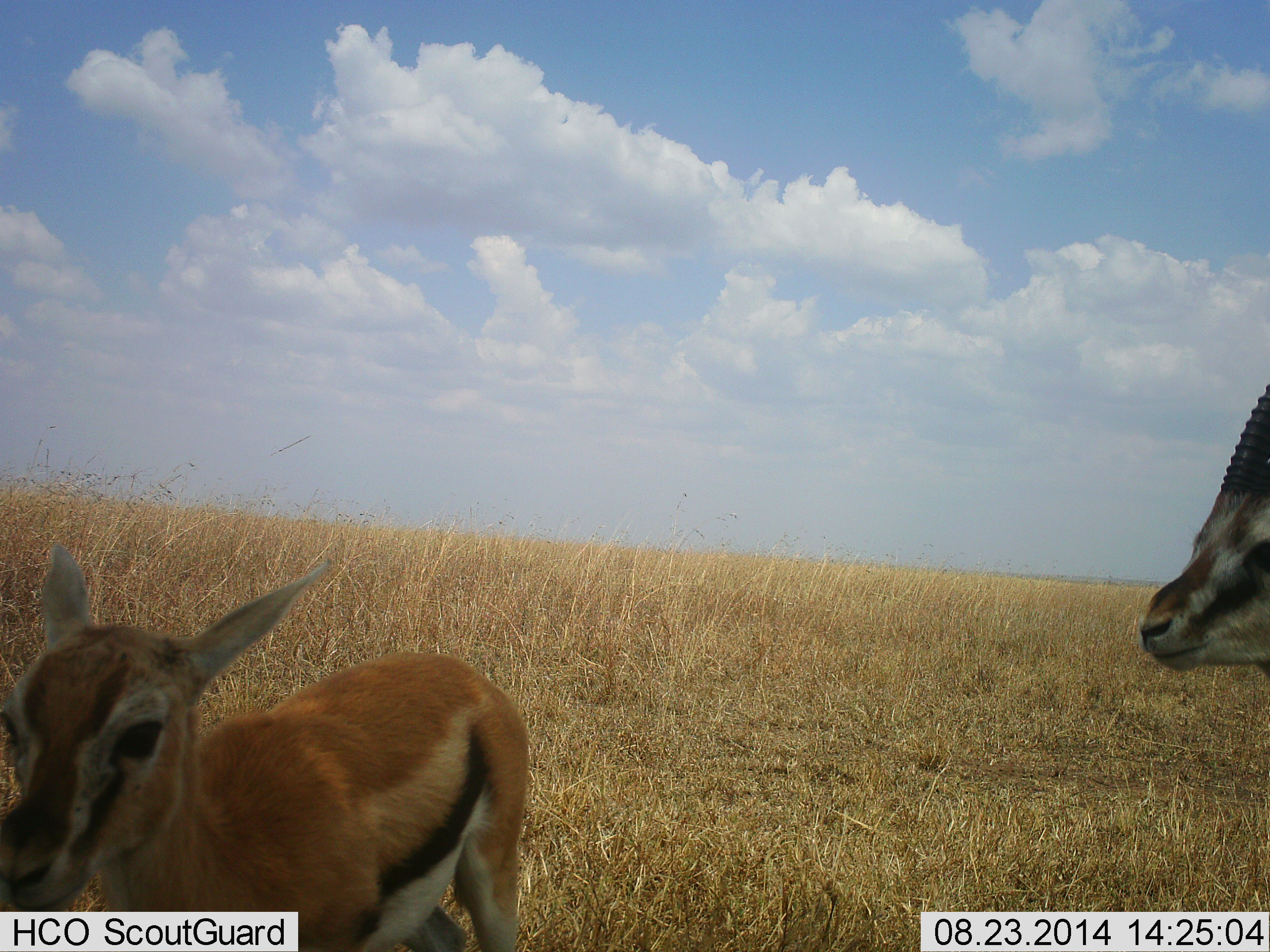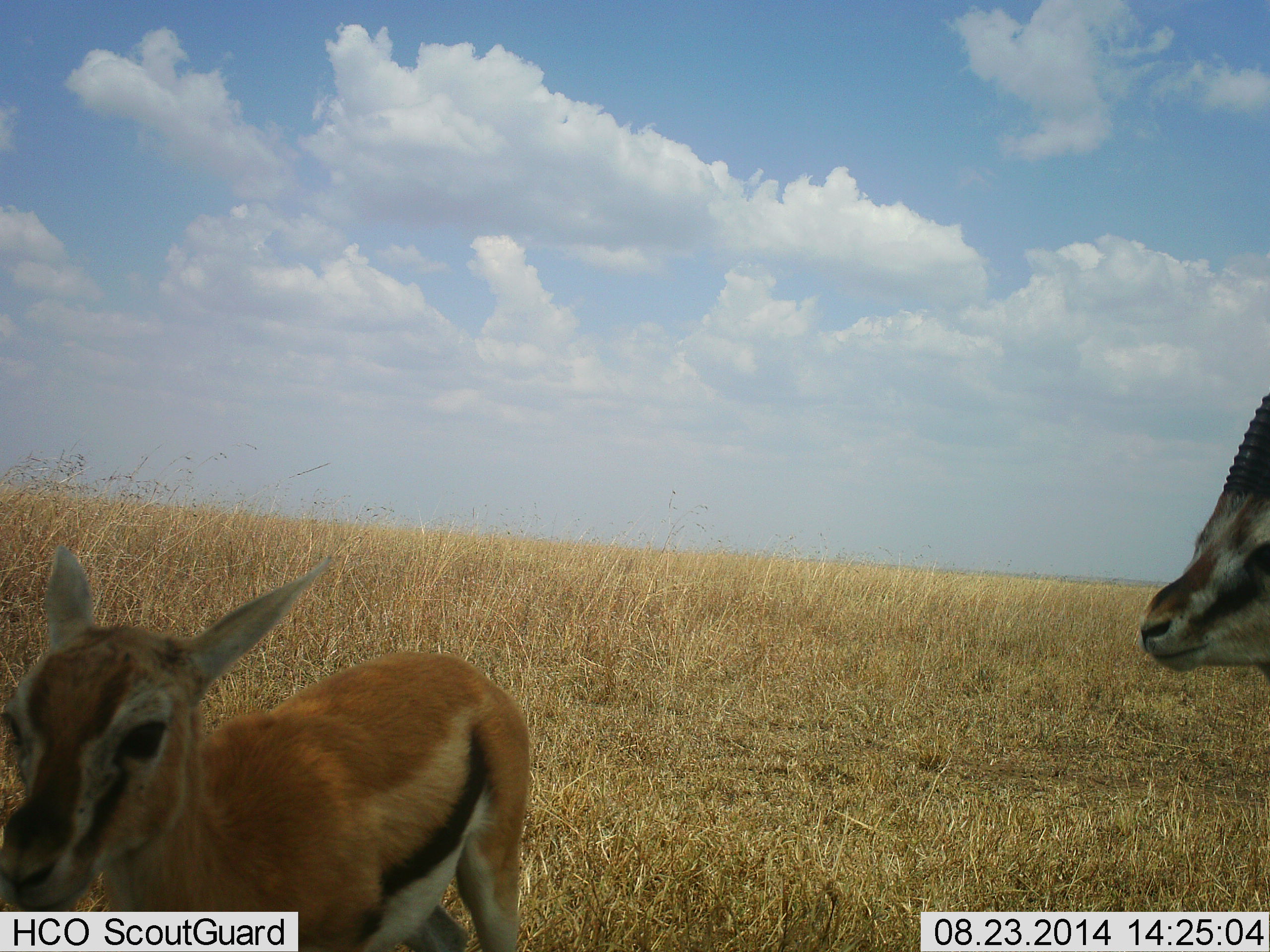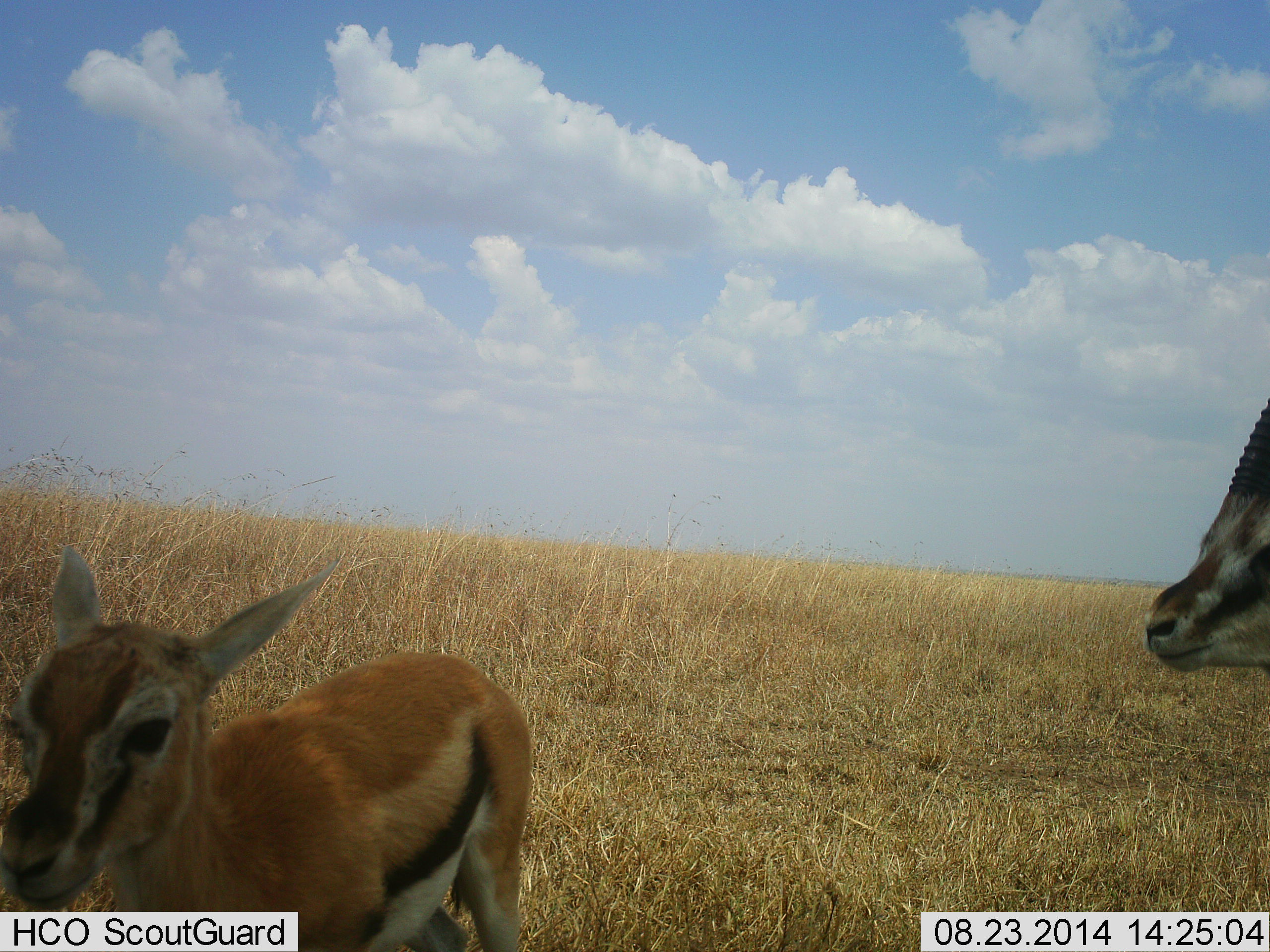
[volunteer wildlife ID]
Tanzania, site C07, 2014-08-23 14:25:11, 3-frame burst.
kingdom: Animalia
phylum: Chordata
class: Mammalia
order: Artiodactyla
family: Bovidae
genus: Eudorcas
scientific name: Eudorcas thomsonii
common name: thomson's gazelle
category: gazellethomsons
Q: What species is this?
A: Gazellethomsons (thomson's gazelle) (Eudorcas thomsonii).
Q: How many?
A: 2.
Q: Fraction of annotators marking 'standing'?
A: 100%.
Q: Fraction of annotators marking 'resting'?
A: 0%.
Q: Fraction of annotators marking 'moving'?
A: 0%.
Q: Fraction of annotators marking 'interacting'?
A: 0%.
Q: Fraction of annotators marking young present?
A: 50%.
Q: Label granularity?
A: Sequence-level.